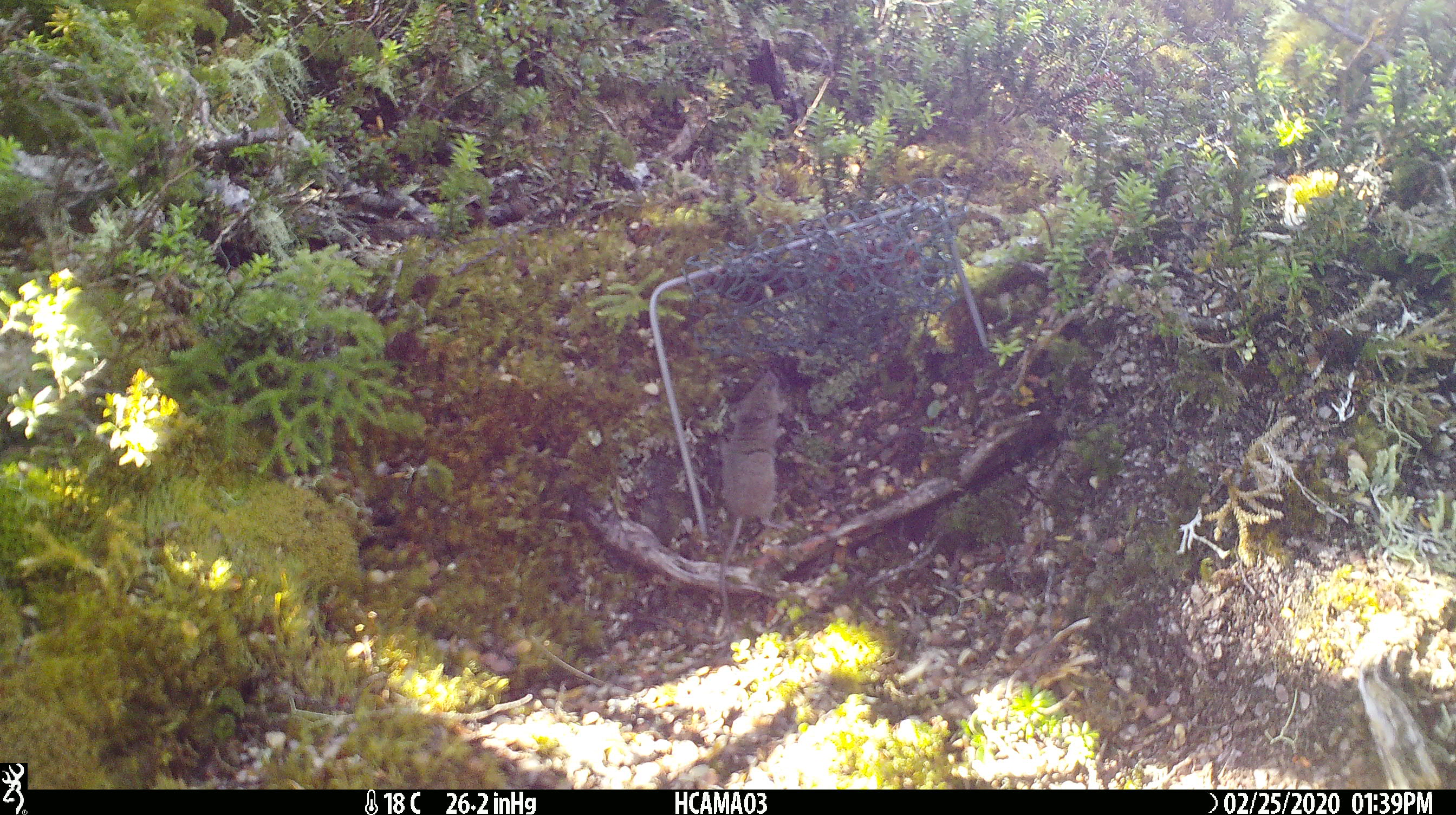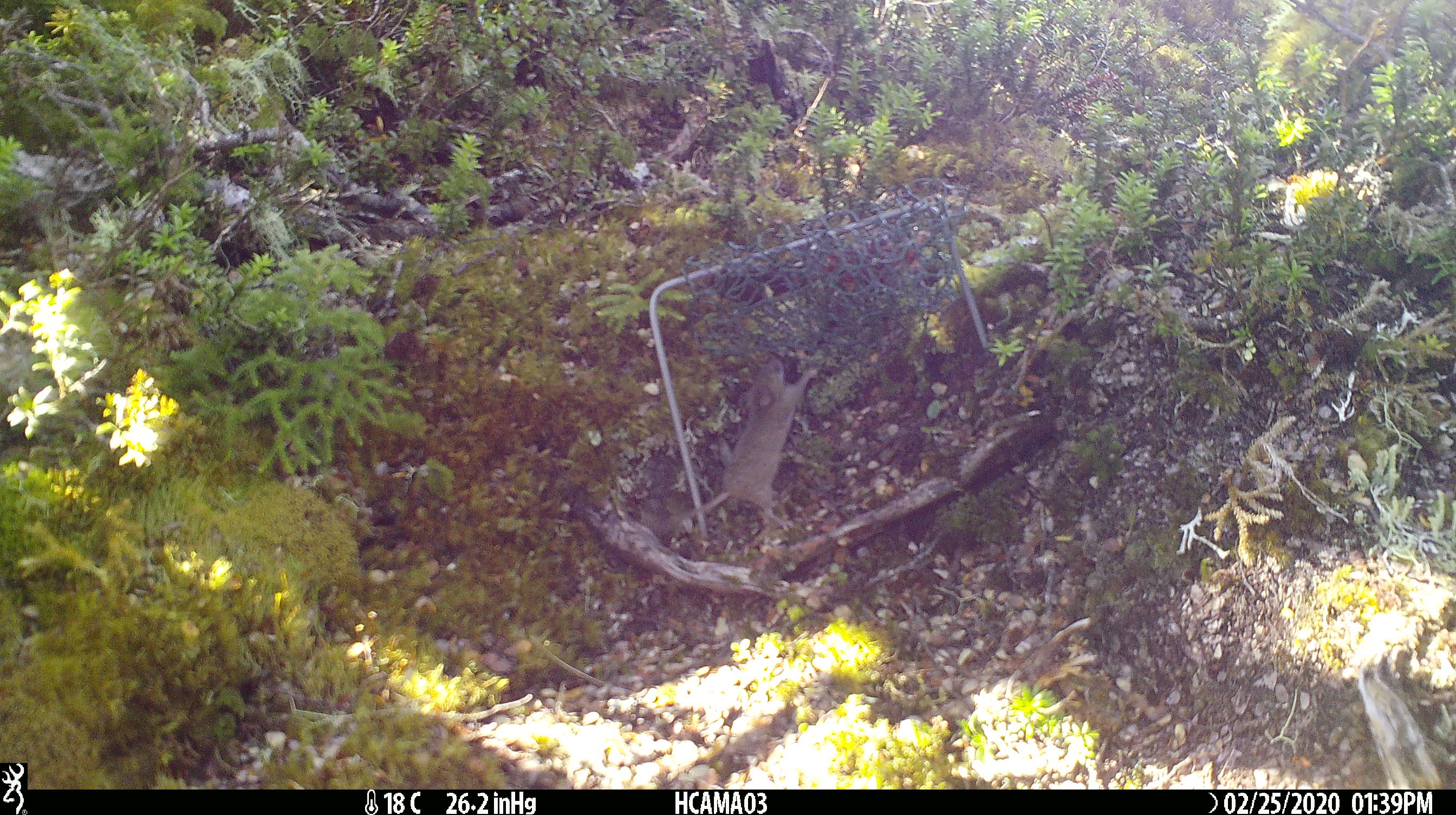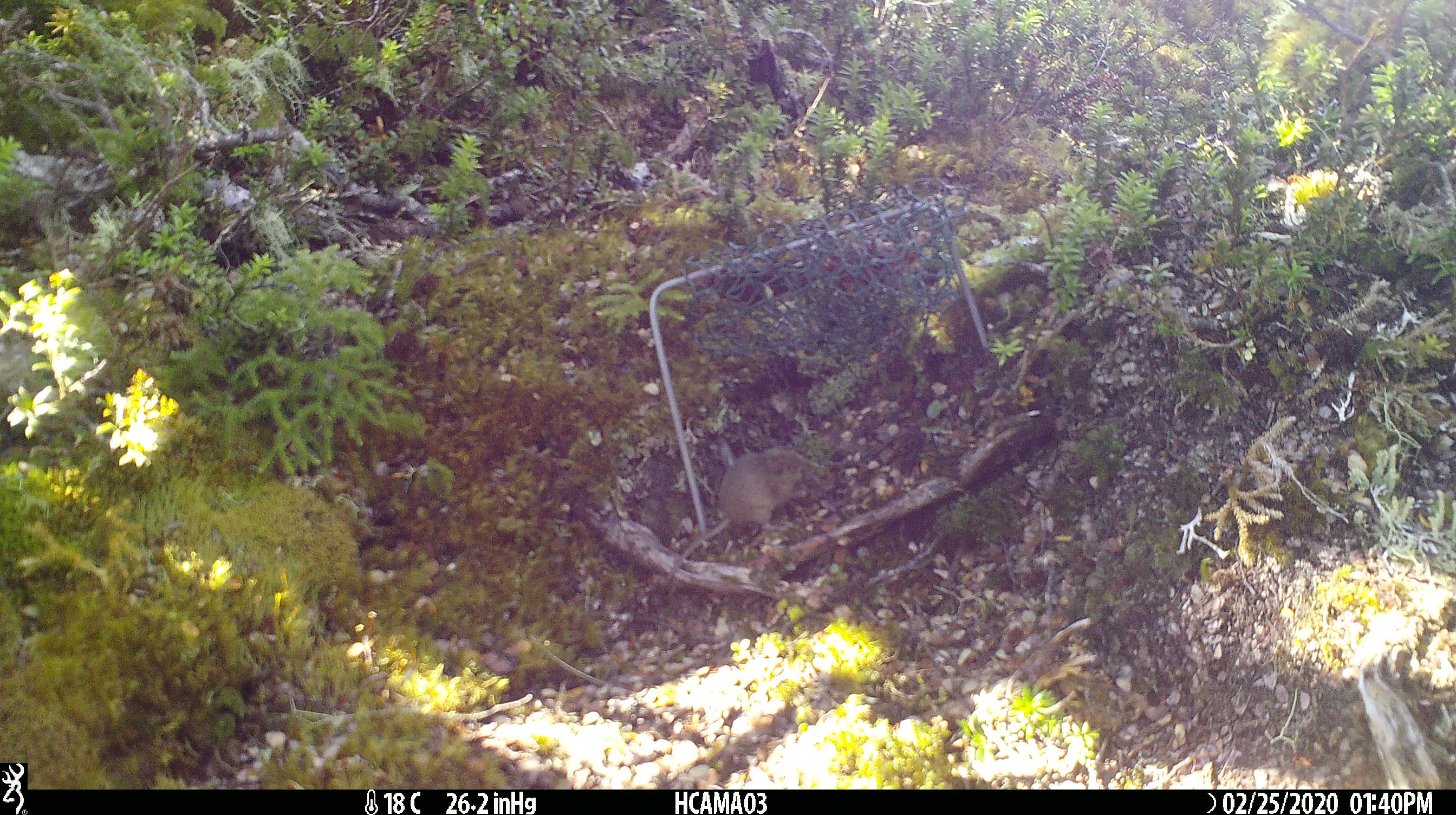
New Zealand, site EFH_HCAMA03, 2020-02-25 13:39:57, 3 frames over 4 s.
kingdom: Animalia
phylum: Chordata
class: Mammalia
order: Rodentia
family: Muridae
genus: Mus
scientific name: Mus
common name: mouse